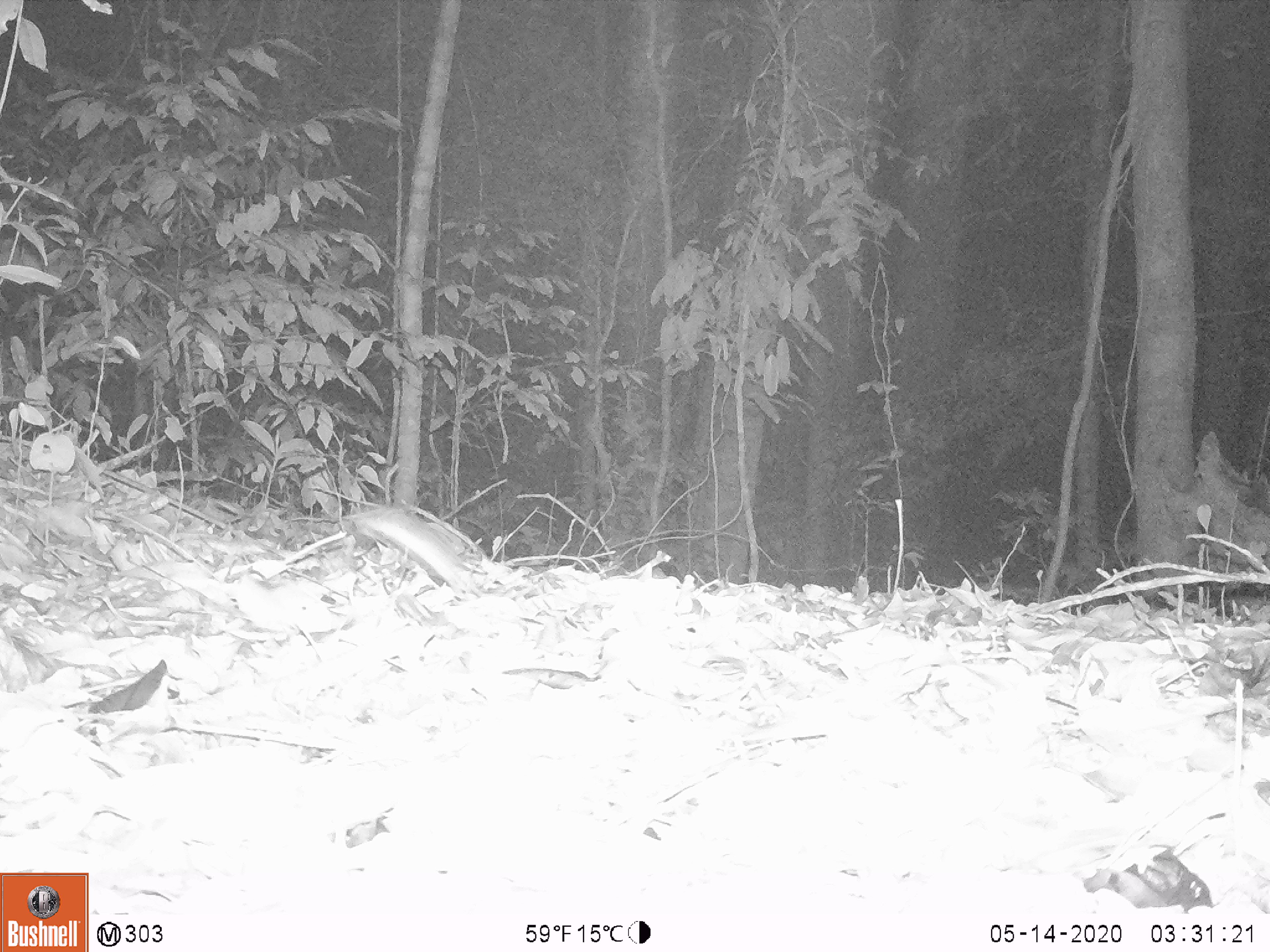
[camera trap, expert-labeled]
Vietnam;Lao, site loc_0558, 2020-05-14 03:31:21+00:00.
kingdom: Animalia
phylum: Chordata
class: Mammalia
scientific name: Mammalia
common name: mammal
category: unidentified small mammal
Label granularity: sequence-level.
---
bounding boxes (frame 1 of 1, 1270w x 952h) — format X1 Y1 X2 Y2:
unidentified small mammal: 288 504 482 597